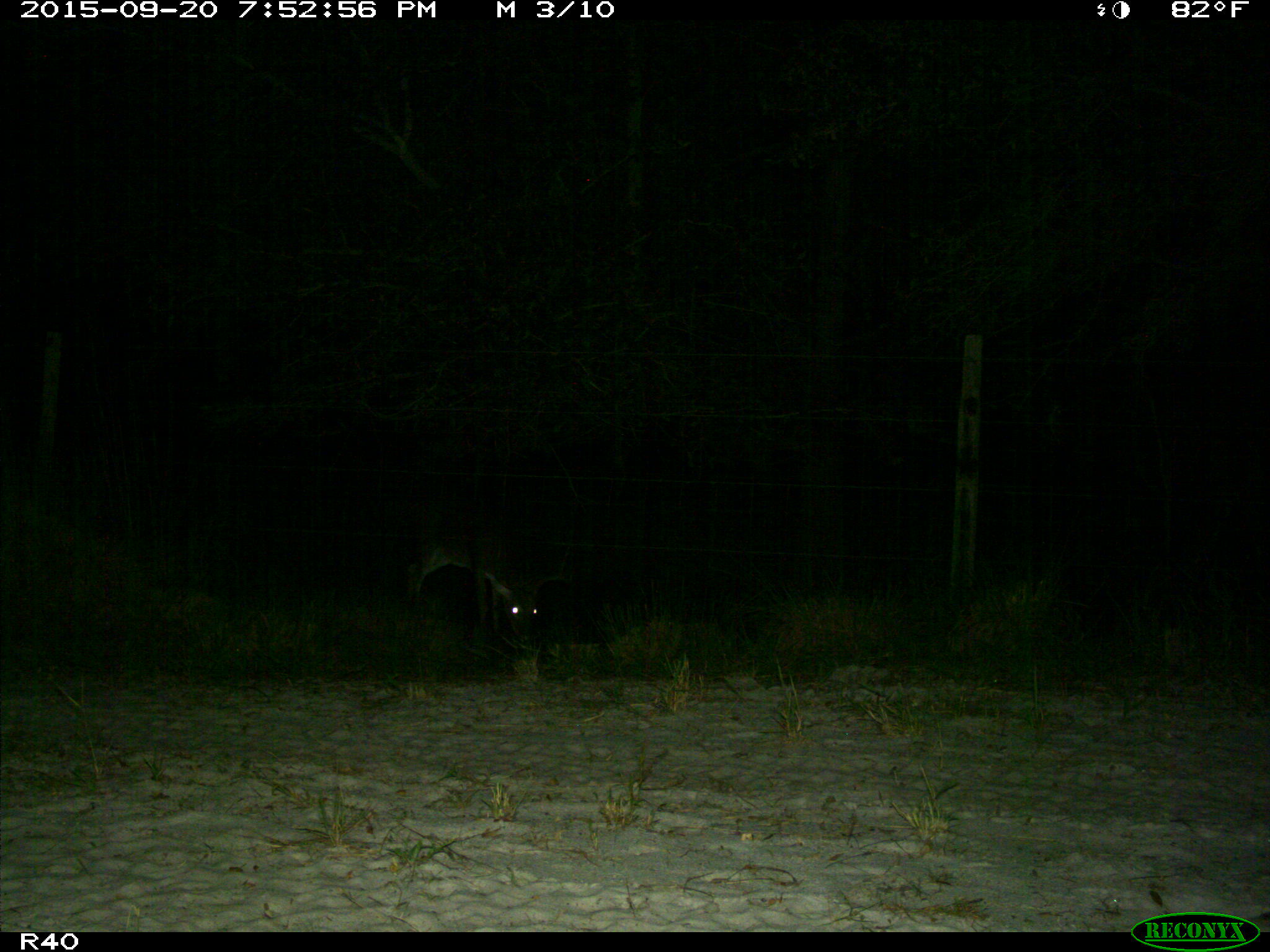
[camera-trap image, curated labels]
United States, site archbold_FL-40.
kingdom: Animalia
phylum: Chordata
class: Mammalia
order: Artiodactyla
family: Cervidae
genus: Odocoileus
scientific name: Odocoileus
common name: deer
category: unidentified deer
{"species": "unidentified deer (deer) (Odocoileus)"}